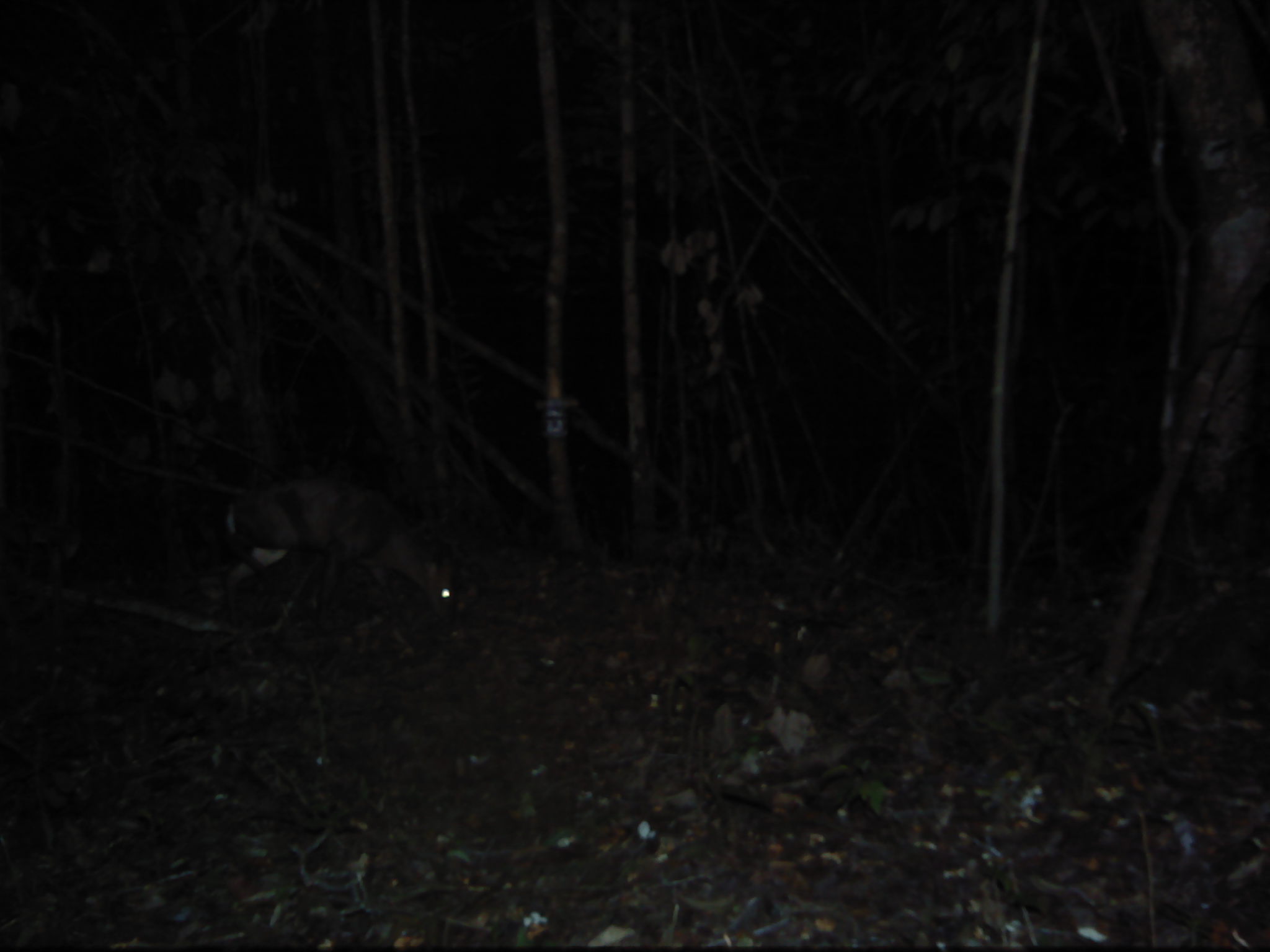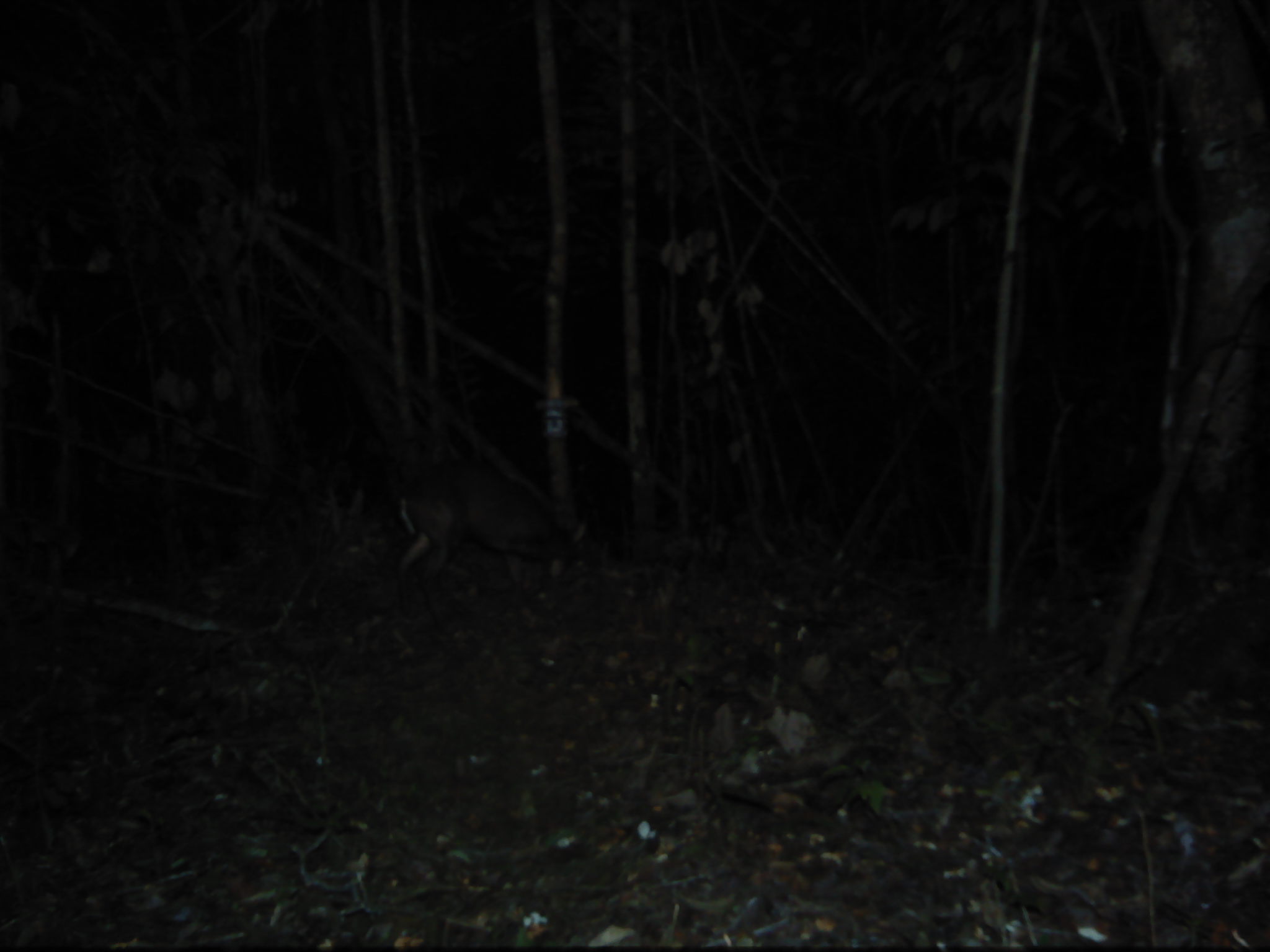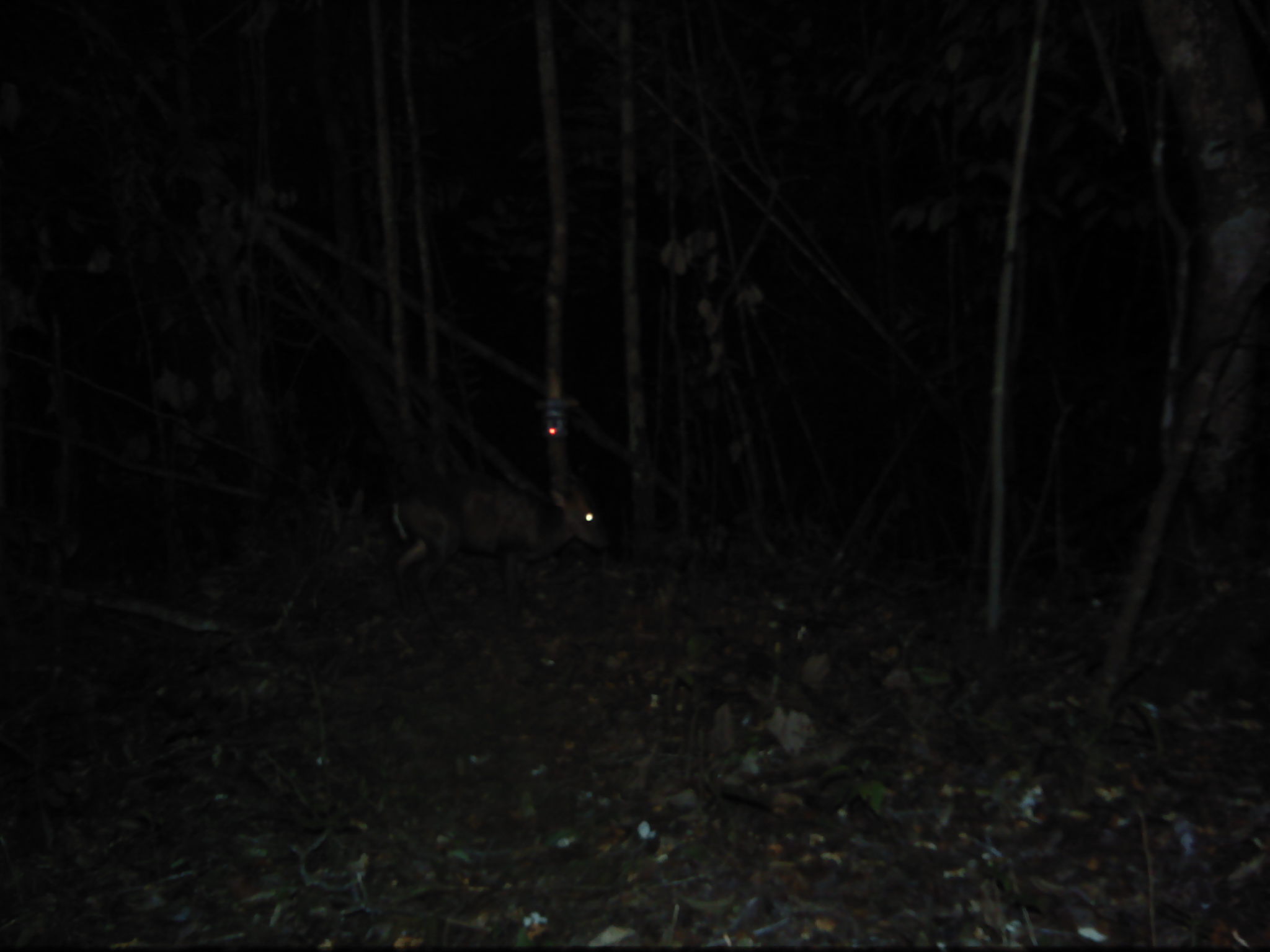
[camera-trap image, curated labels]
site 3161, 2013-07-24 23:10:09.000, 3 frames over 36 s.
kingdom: Animalia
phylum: Chordata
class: Mammalia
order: Artiodactyla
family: Cervidae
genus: Muntiacus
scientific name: Muntiacus muntjak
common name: southern red muntjac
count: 1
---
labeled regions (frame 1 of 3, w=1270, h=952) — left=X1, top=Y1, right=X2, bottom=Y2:
muntiacus muntjak: left=213, top=472, right=473, bottom=626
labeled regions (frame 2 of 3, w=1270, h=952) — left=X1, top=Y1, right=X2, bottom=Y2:
muntiacus muntjak: left=388, top=455, right=594, bottom=640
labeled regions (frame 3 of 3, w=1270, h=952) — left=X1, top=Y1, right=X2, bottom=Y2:
muntiacus muntjak: left=386, top=467, right=613, bottom=630